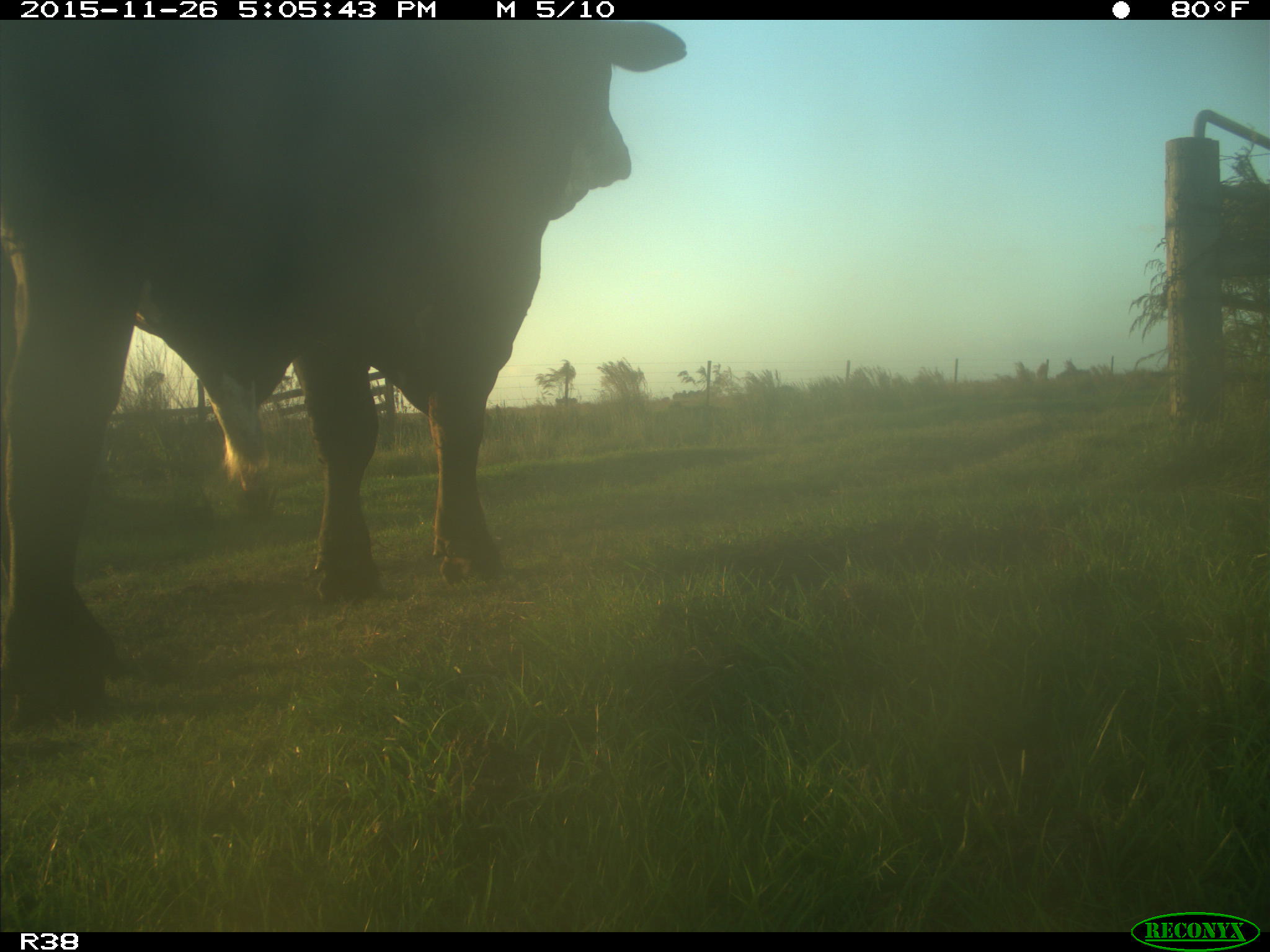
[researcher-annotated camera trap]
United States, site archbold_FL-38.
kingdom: Animalia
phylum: Chordata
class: Mammalia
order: Artiodactyla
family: Bovidae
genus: Bos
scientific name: Bos taurus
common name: domestic cow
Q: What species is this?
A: Bos taurus (domestic cow).